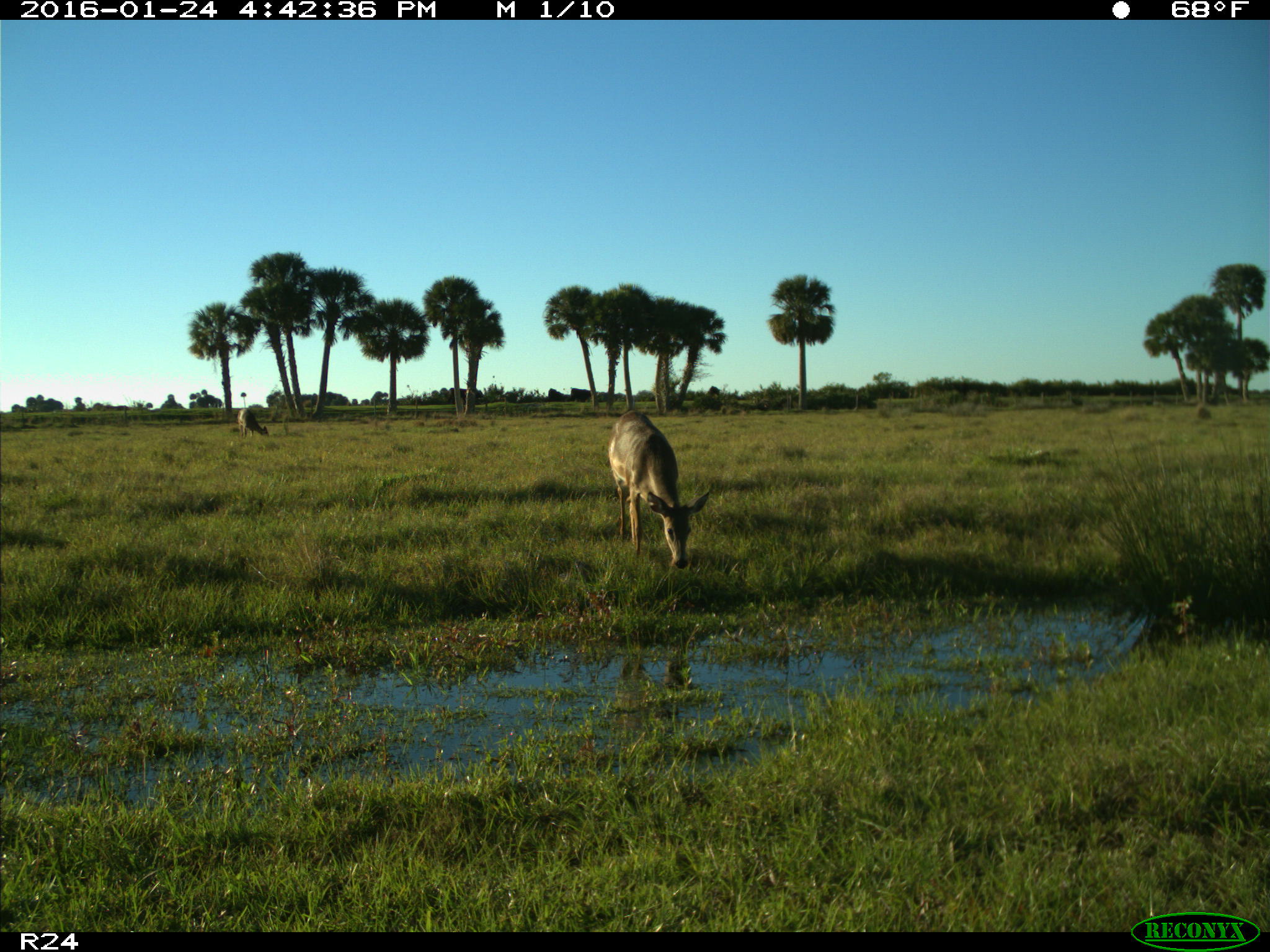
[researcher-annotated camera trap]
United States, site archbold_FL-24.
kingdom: Animalia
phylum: Chordata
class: Mammalia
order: Artiodactyla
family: Cervidae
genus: Odocoileus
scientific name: Odocoileus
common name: deer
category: unidentified deer